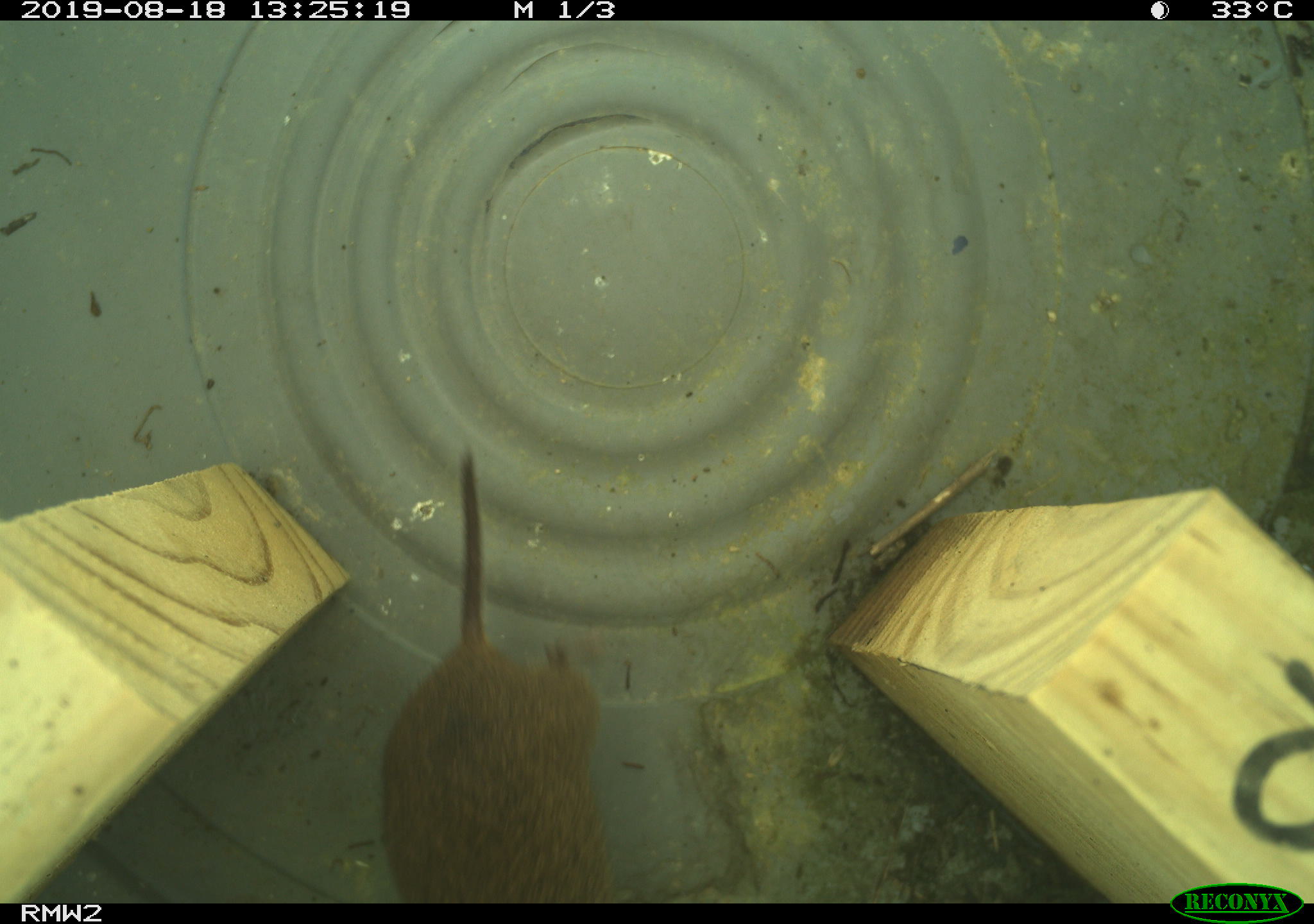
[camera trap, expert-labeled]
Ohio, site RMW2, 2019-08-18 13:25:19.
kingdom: Animalia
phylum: Chordata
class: Mammalia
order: Rodentia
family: Cricetidae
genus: Microtus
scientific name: Microtus pennsylvanicus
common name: meadow vole